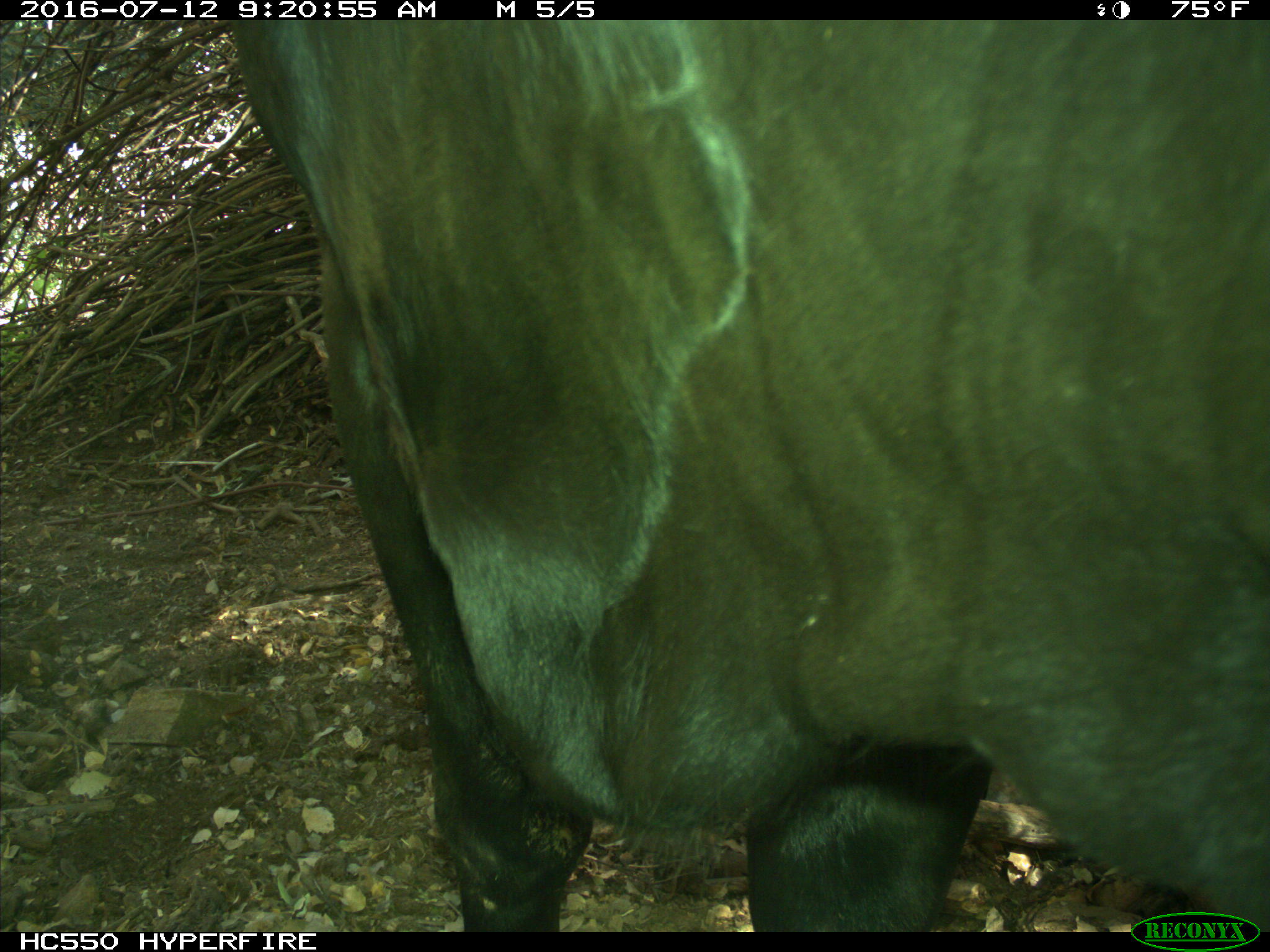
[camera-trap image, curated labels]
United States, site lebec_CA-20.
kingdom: Animalia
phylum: Chordata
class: Mammalia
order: Artiodactyla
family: Bovidae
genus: Bos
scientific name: Bos taurus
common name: domestic cow